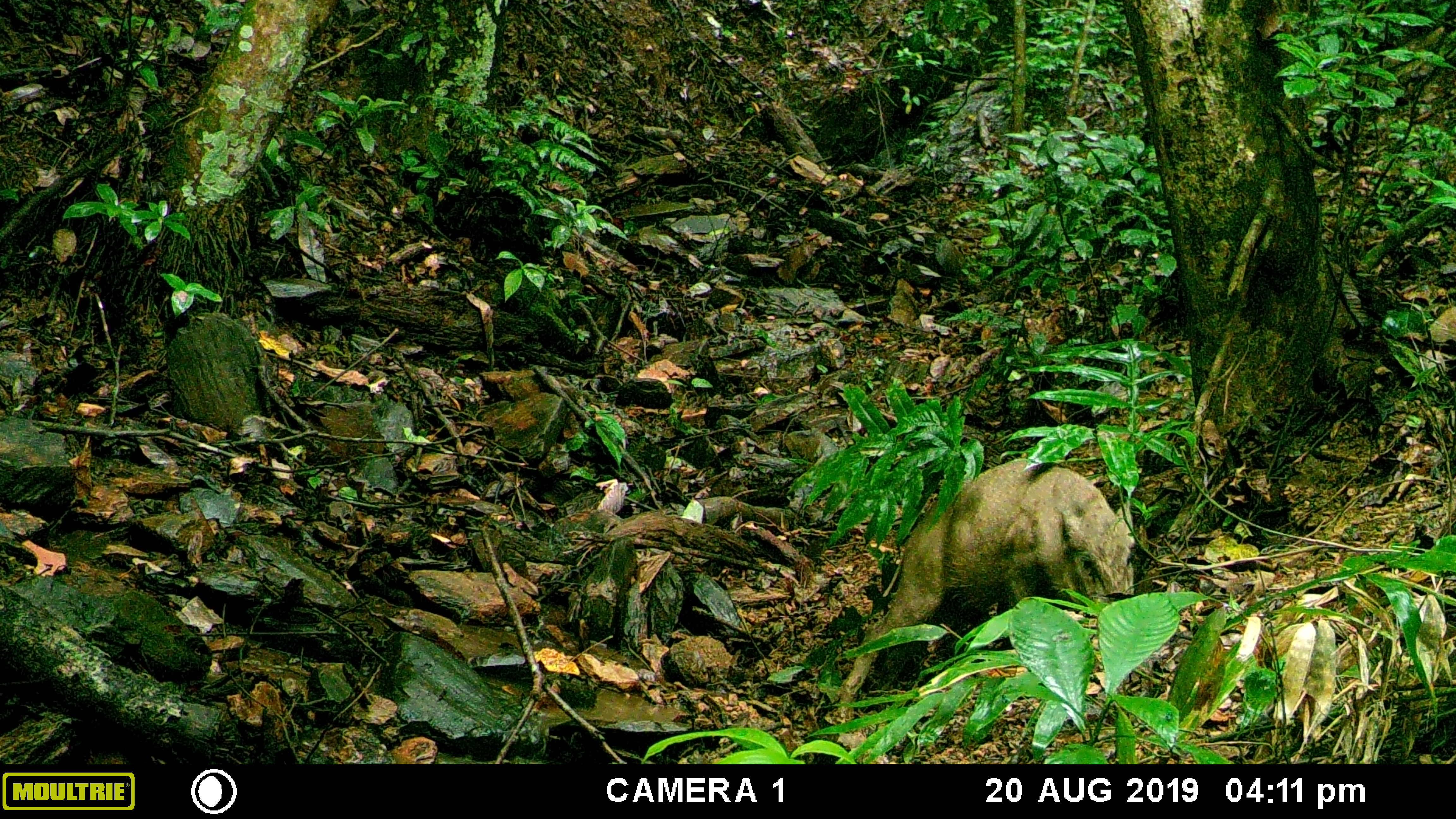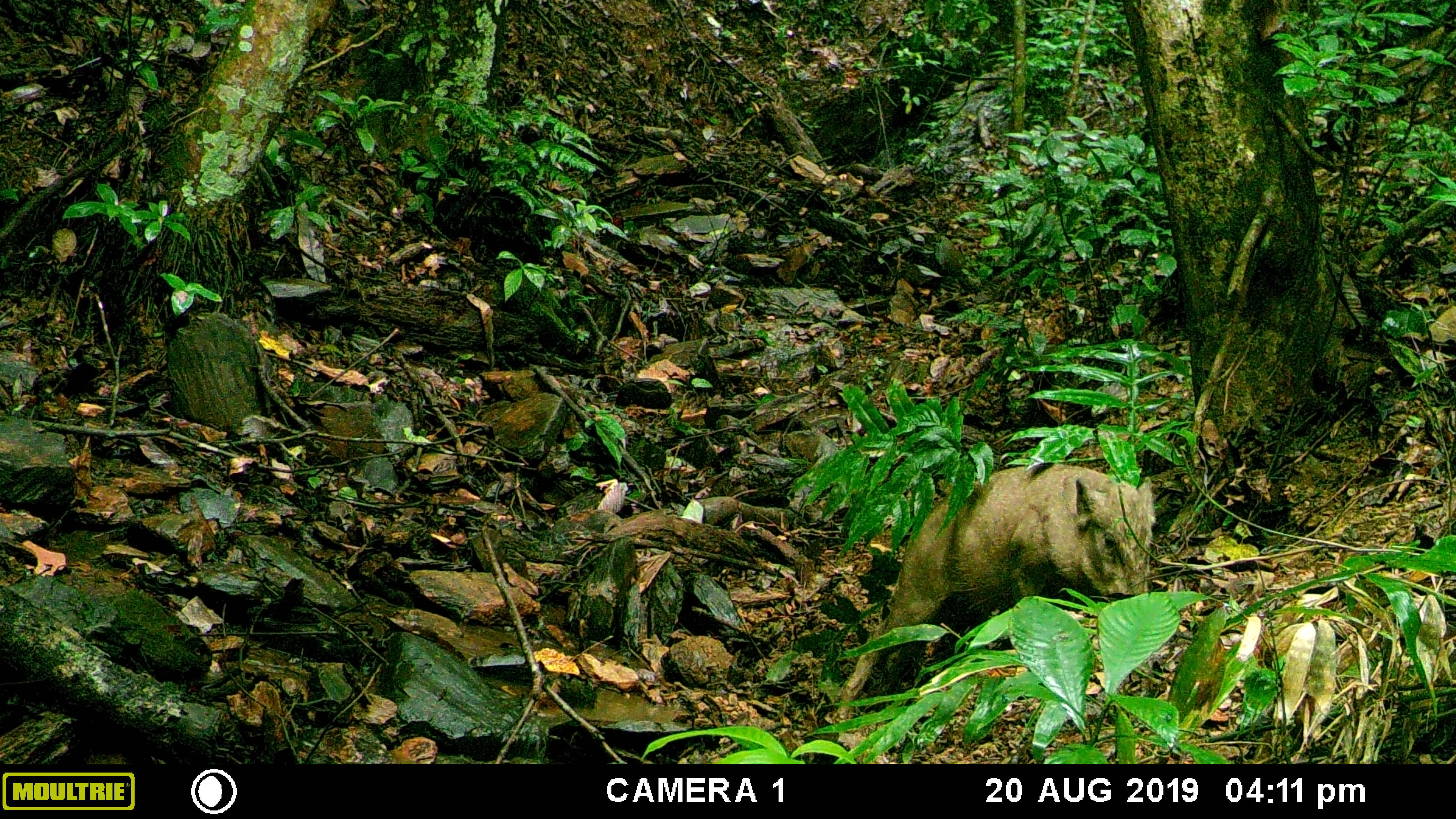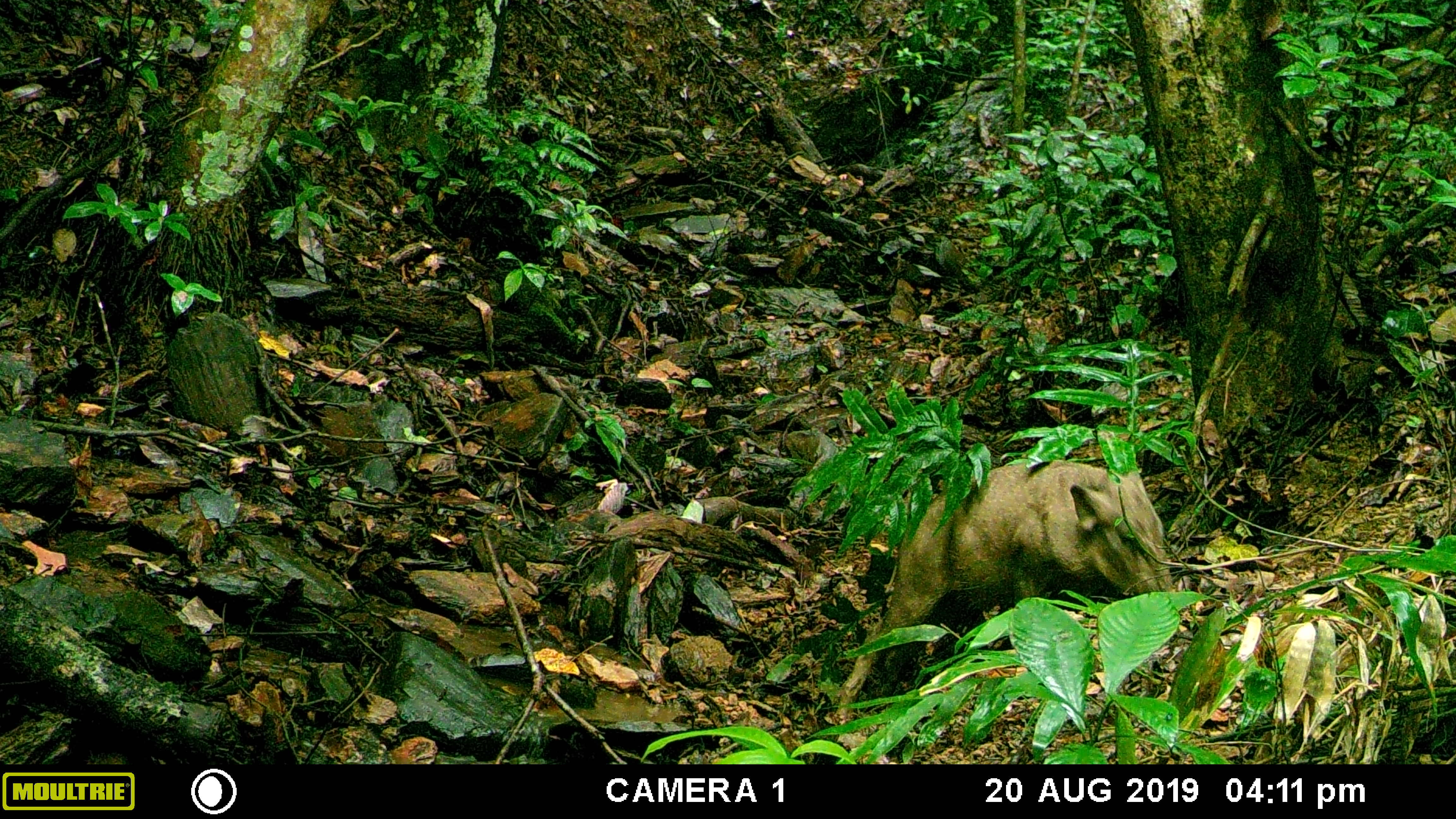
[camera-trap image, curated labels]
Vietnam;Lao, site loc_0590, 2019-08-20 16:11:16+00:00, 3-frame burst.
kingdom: Animalia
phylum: Chordata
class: Mammalia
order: Artiodactyla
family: Suidae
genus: Sus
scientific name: Sus scrofa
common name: eurasian wild pig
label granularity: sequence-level